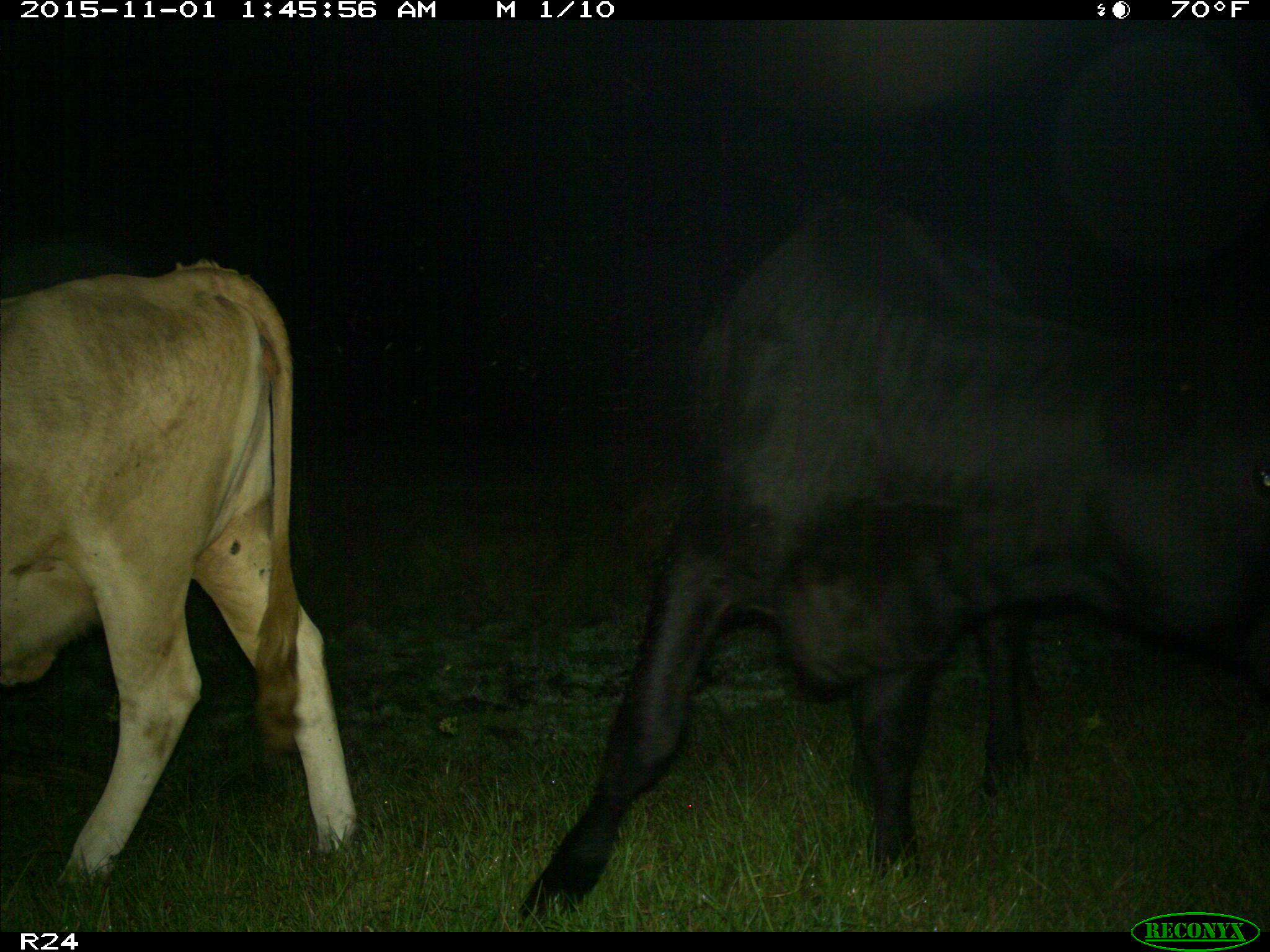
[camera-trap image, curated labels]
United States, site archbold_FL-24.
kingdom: Animalia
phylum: Chordata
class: Mammalia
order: Artiodactyla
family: Bovidae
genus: Bos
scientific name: Bos taurus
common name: domestic cow